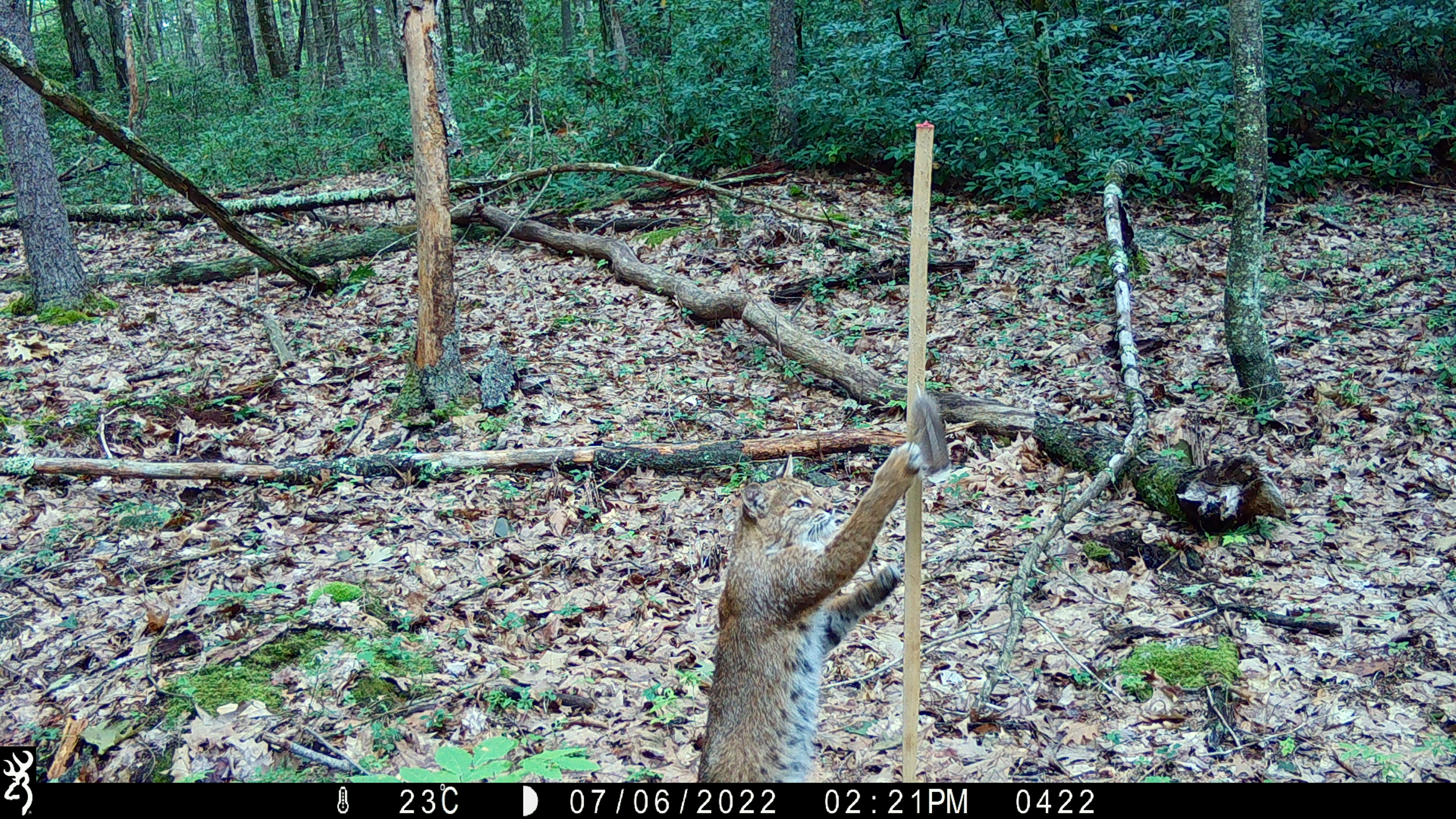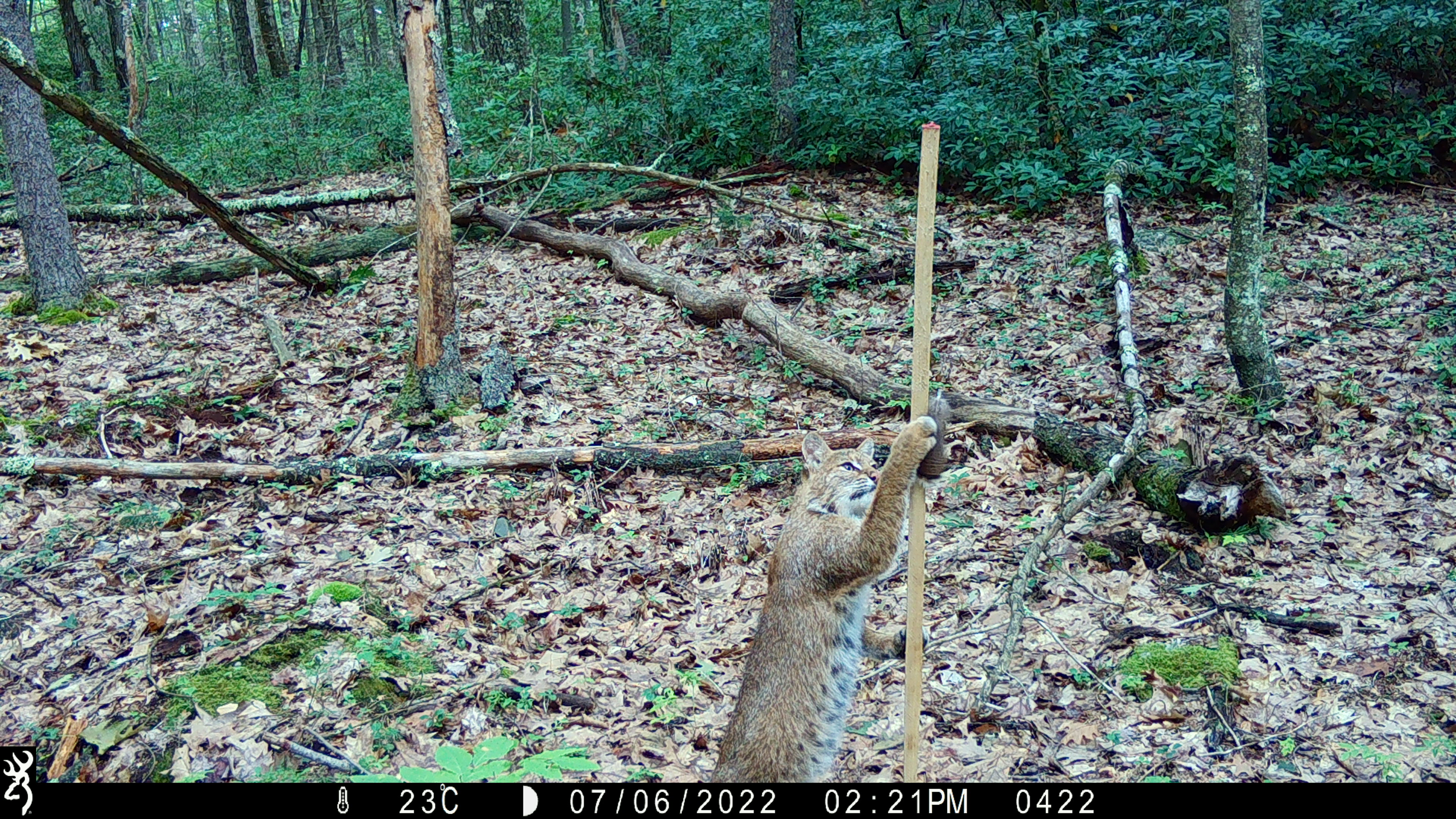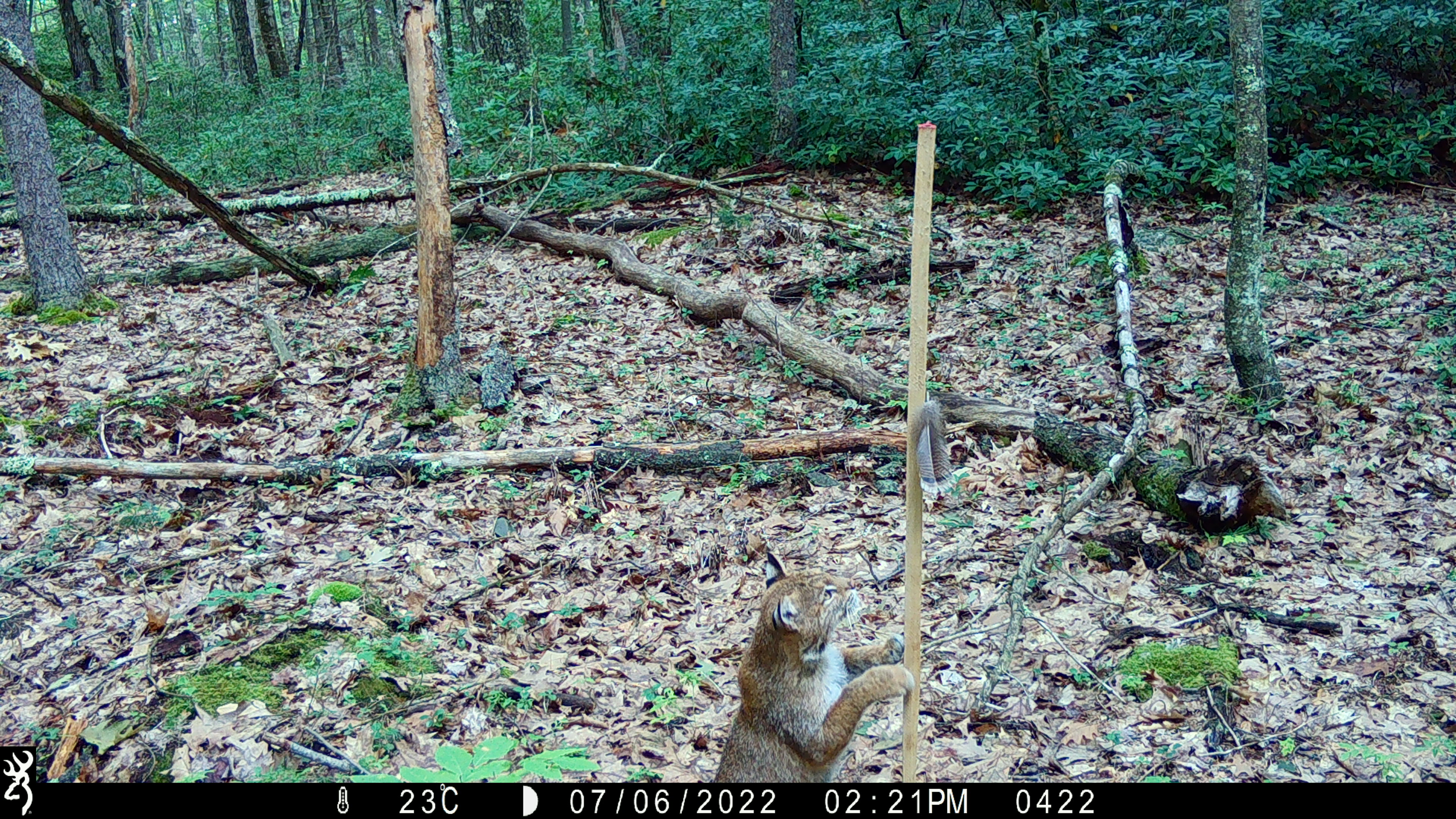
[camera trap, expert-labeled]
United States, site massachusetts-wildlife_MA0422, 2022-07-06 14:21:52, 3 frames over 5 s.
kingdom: Animalia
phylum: Chordata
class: Mammalia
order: Carnivora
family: Felidae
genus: Lynx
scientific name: Lynx rufus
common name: bobcat